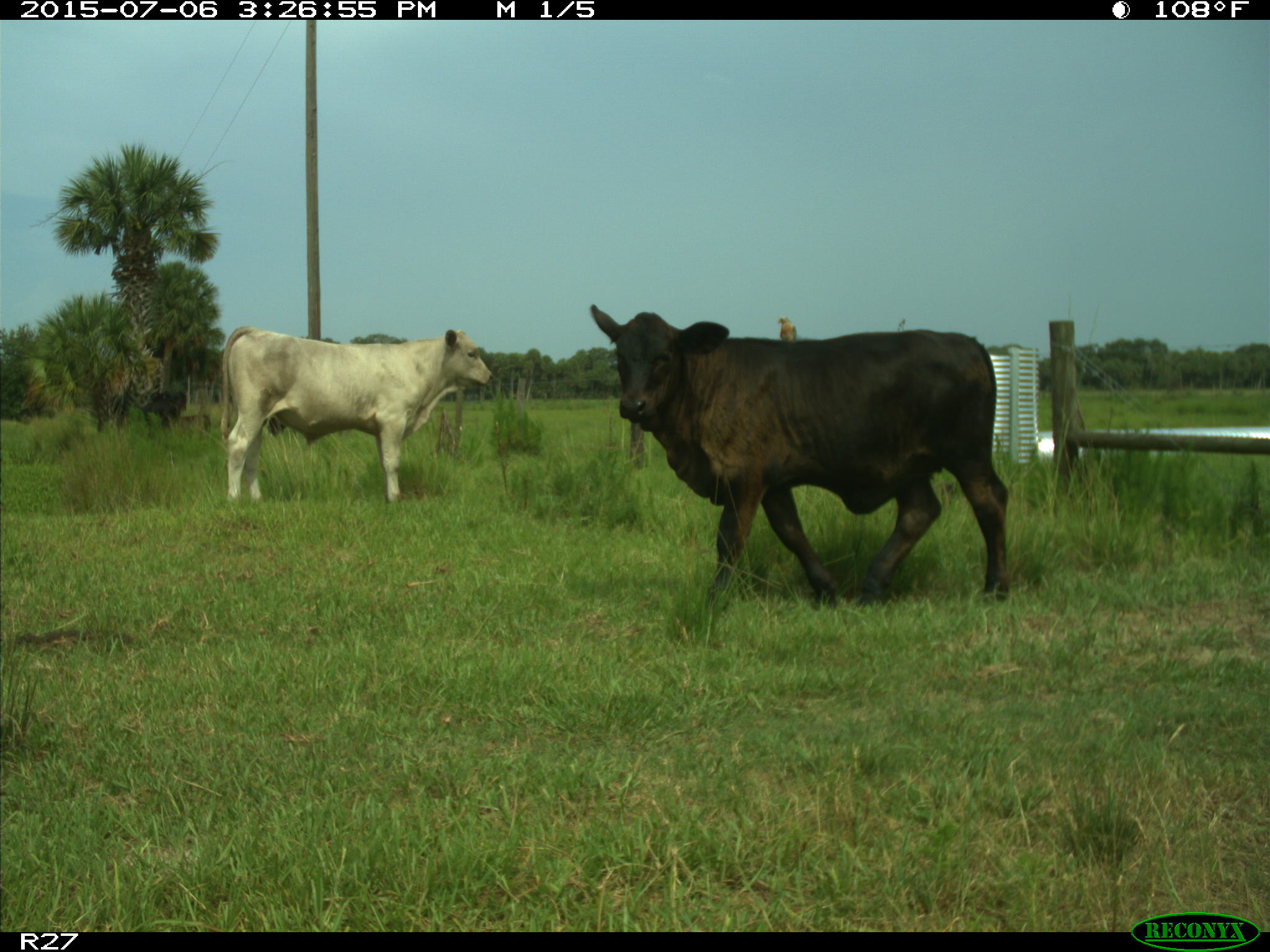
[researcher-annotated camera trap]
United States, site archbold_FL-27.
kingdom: Animalia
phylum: Chordata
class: Mammalia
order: Artiodactyla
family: Bovidae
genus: Bos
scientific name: Bos taurus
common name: domestic cow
Bos taurus (domestic cow).